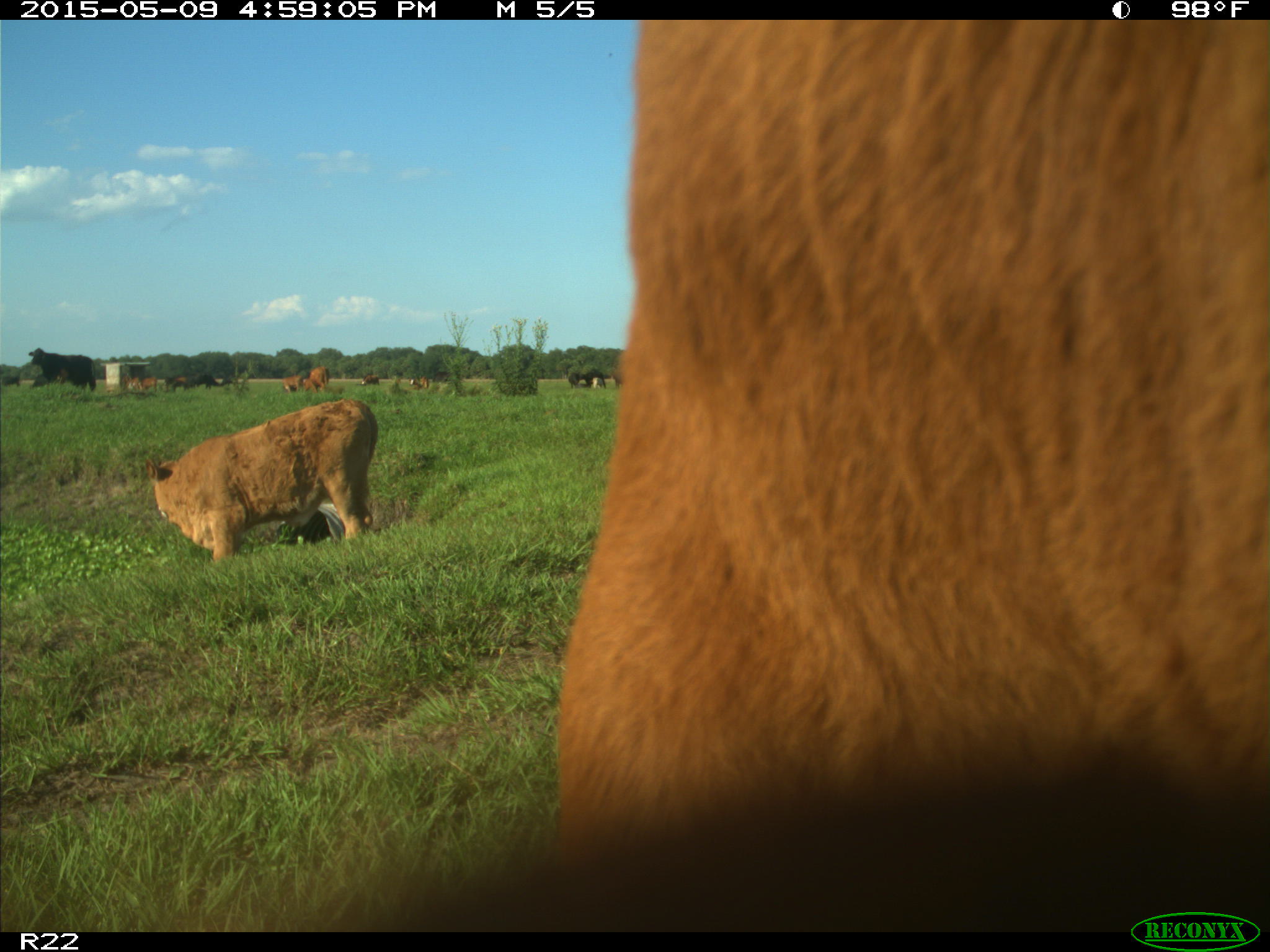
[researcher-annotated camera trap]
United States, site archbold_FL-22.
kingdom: Animalia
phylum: Chordata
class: Mammalia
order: Artiodactyla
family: Bovidae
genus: Bos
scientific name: Bos taurus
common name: domestic cow